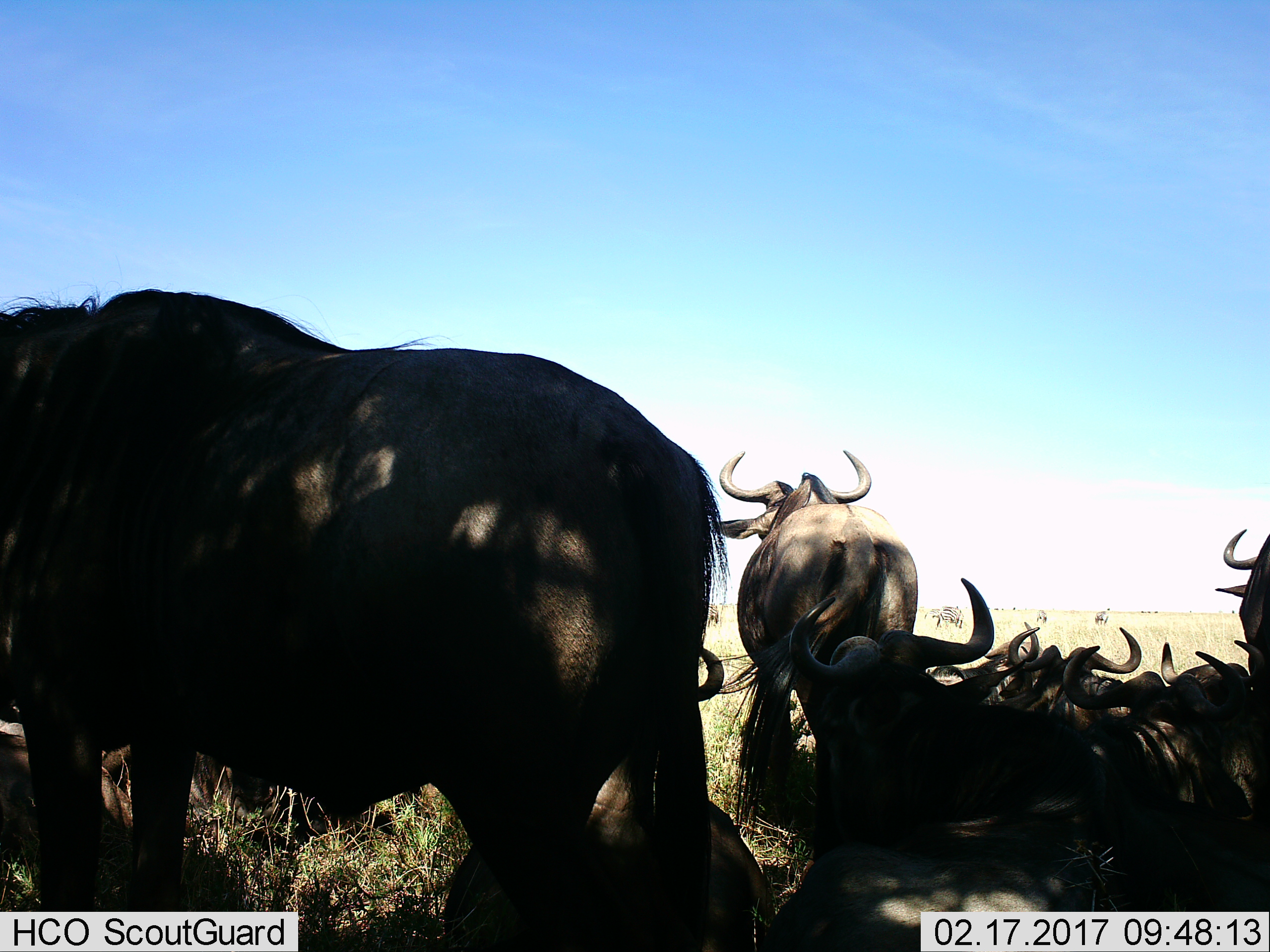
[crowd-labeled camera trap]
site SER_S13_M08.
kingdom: Animalia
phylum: Chordata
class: Mammalia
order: Artiodactyla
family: Bovidae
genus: Connochaetes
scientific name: Connochaetes taurinus taurinus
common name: blue wildebeest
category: wildebeestblue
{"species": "wildebeestblue (blue wildebeest) (Connochaetes taurinus taurinus)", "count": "11-50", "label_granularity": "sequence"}